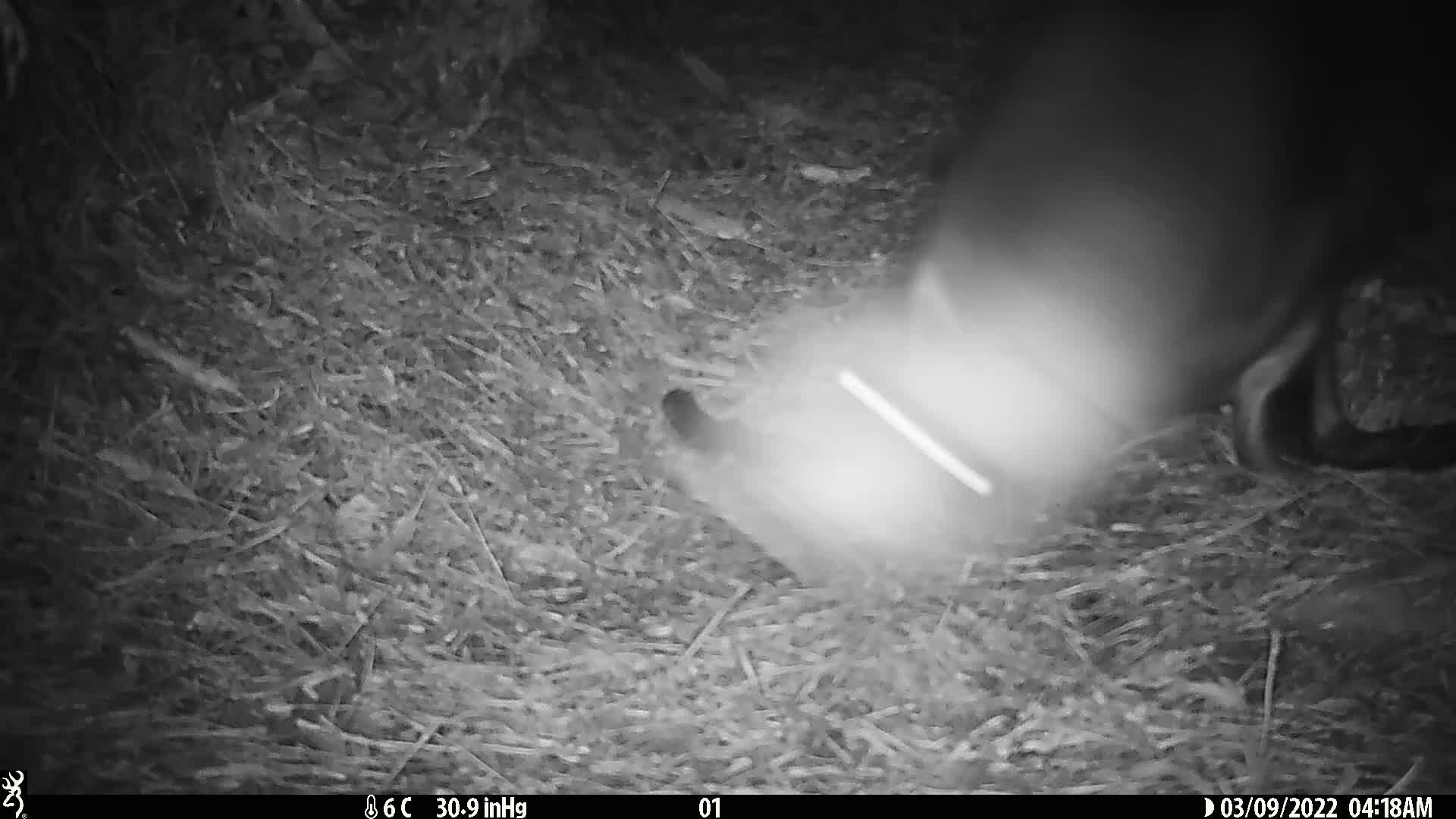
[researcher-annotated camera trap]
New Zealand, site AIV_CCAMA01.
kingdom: Animalia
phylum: Chordata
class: Mammalia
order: Carnivora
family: Otariidae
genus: Phocarctos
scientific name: Phocarctos hookeri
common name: new zealand sea lion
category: sealion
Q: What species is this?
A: Sealion (new zealand sea lion) (Phocarctos hookeri).